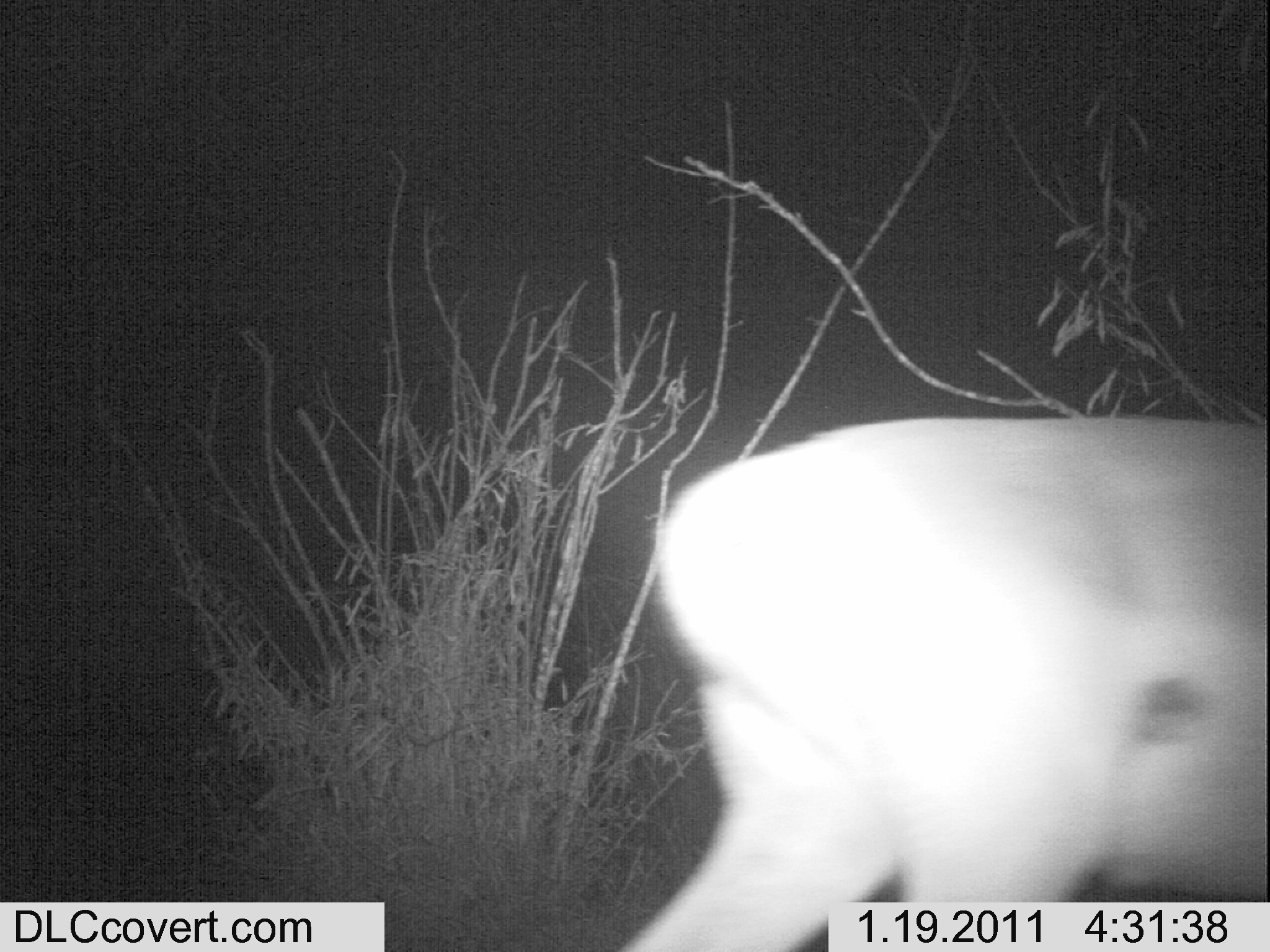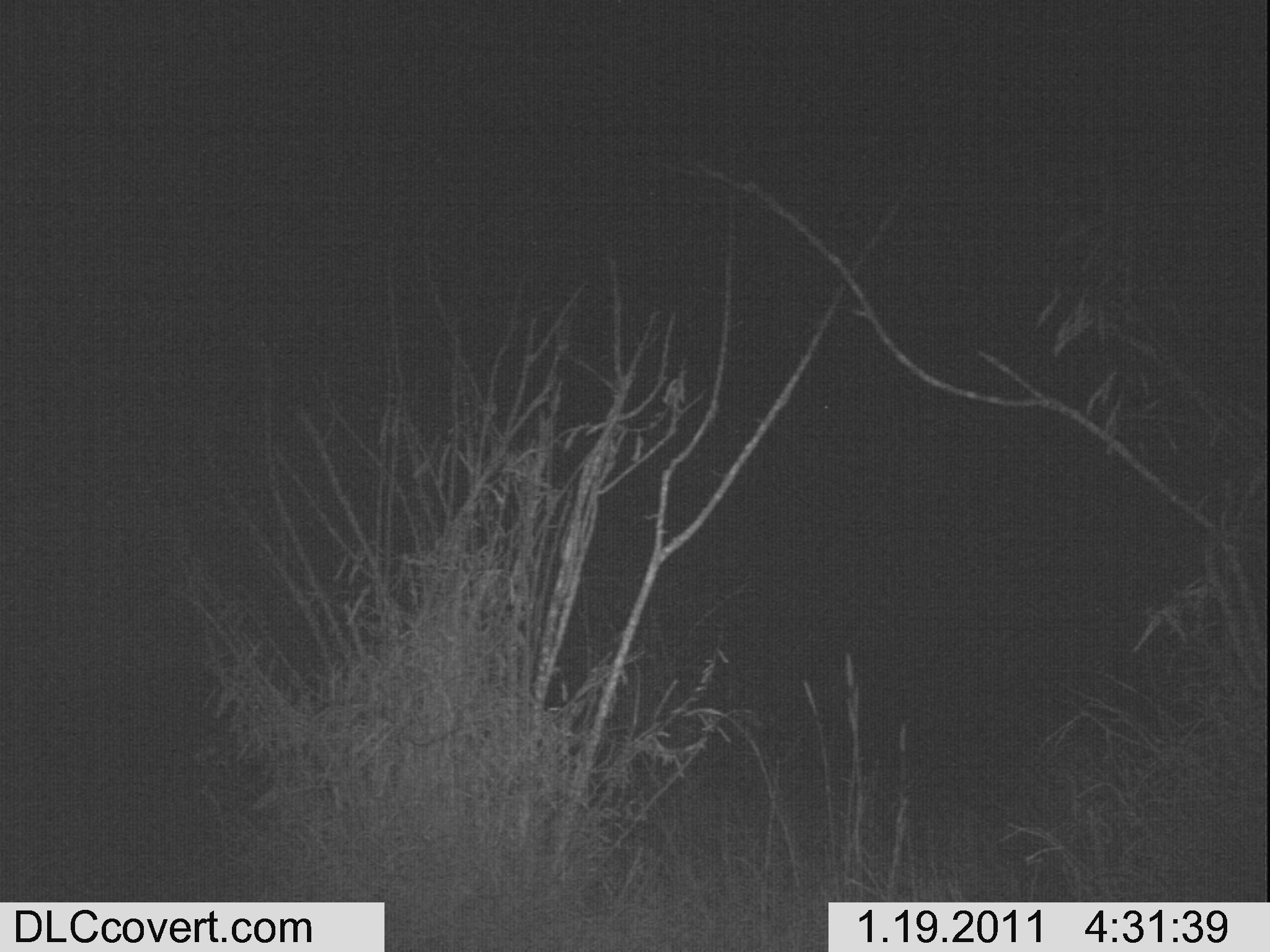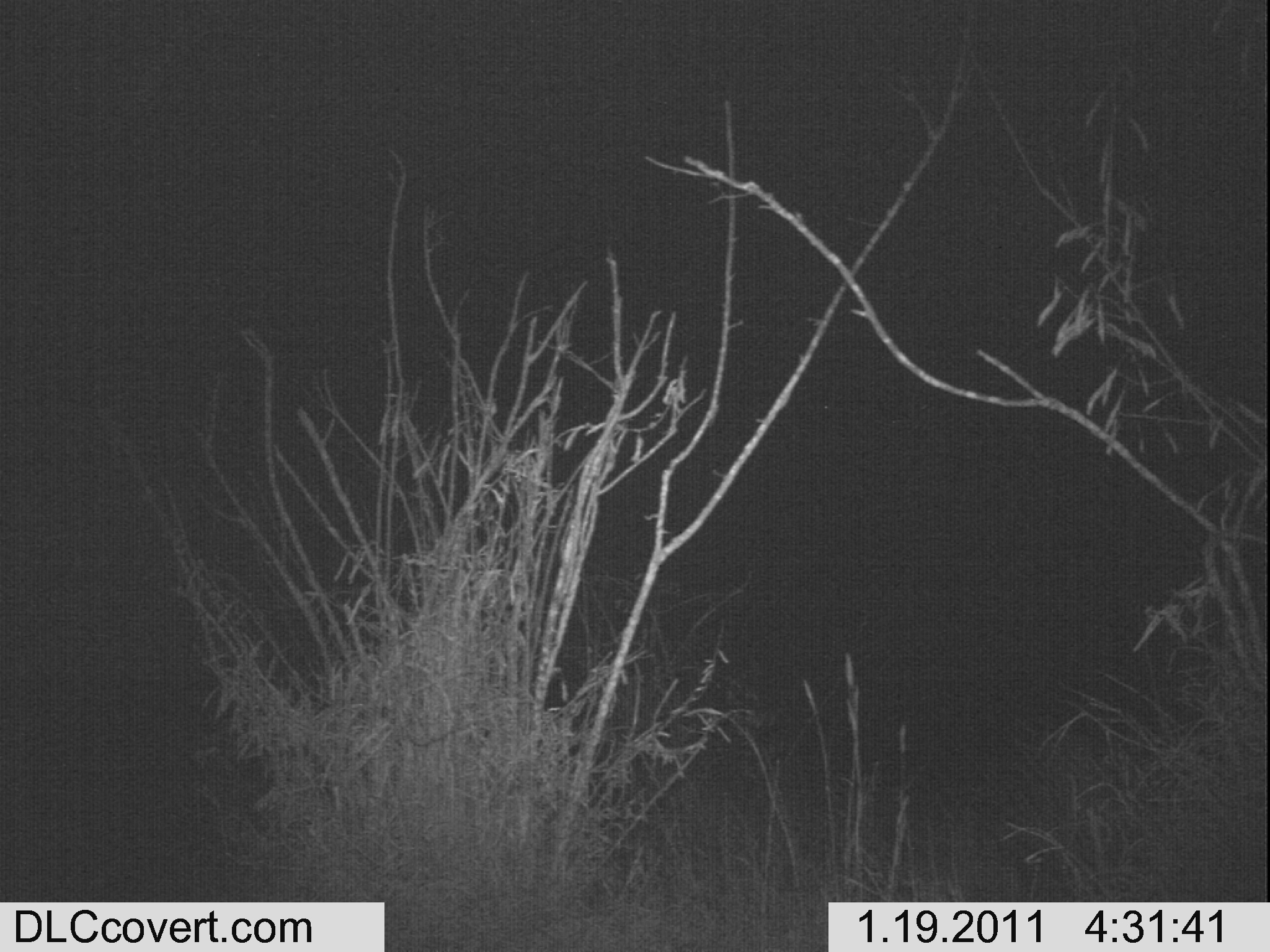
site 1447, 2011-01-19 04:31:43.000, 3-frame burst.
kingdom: Animalia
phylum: Chordata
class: Mammalia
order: Artiodactyla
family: Bovidae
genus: Aepyceros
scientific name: Aepyceros melampus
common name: impala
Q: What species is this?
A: Aepyceros melampus (impala).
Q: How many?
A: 1.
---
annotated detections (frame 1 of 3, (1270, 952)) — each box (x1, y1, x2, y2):
aepyceros melampus: (613, 417, 1266, 949)